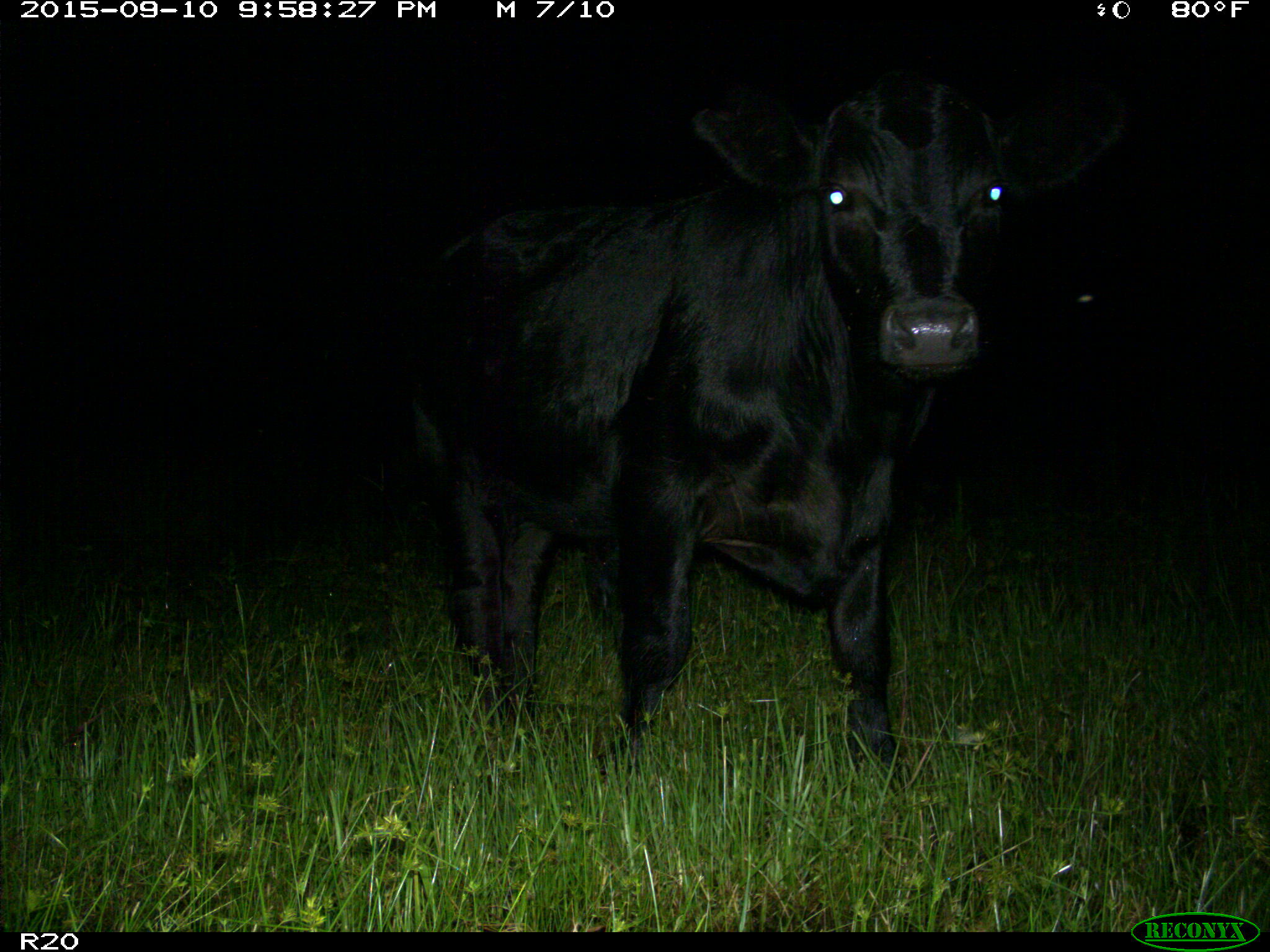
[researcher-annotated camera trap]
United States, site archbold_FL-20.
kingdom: Animalia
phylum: Chordata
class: Mammalia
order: Artiodactyla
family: Bovidae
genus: Bos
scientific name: Bos taurus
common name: domestic cow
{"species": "Bos taurus (domestic cow)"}